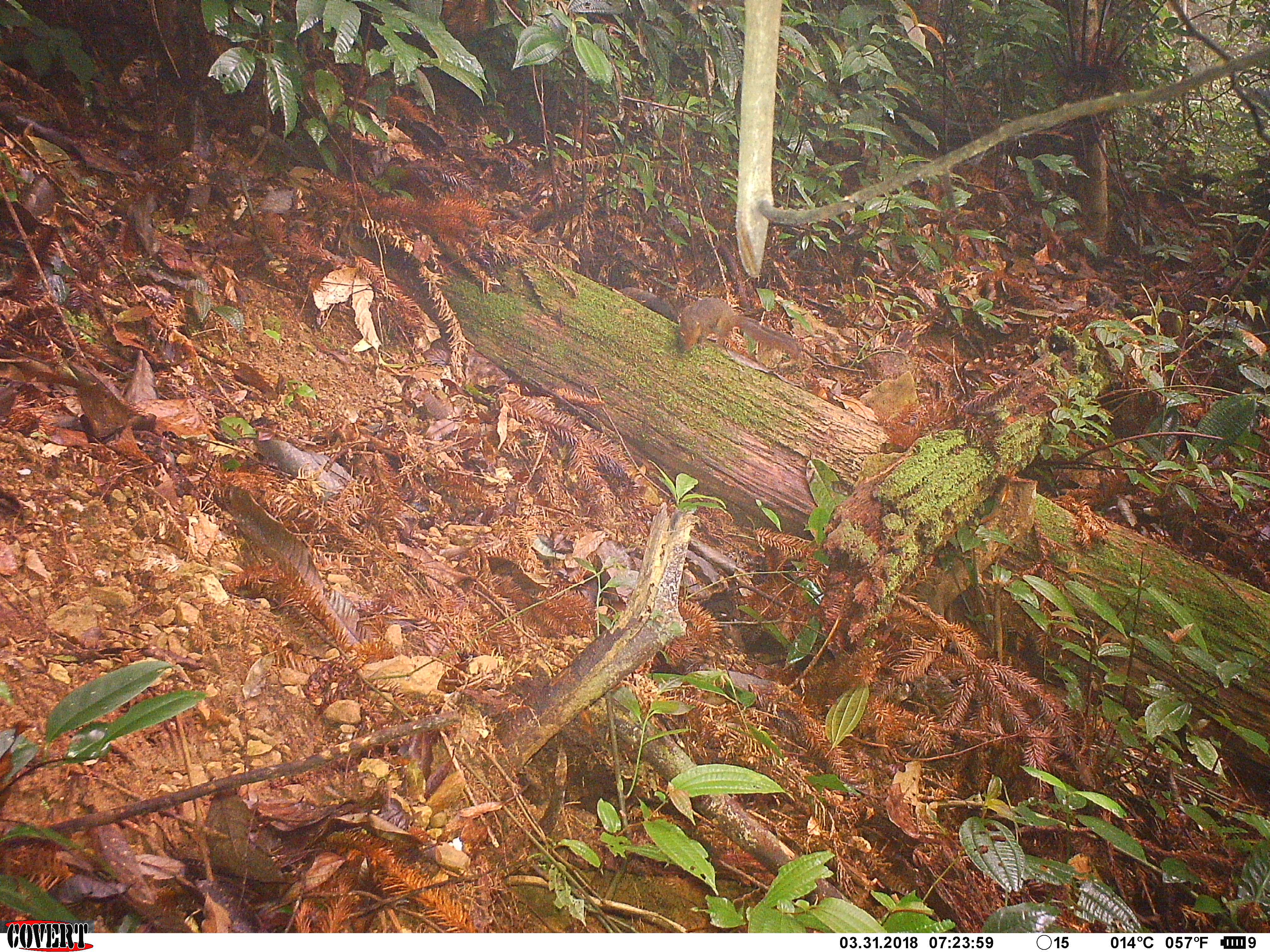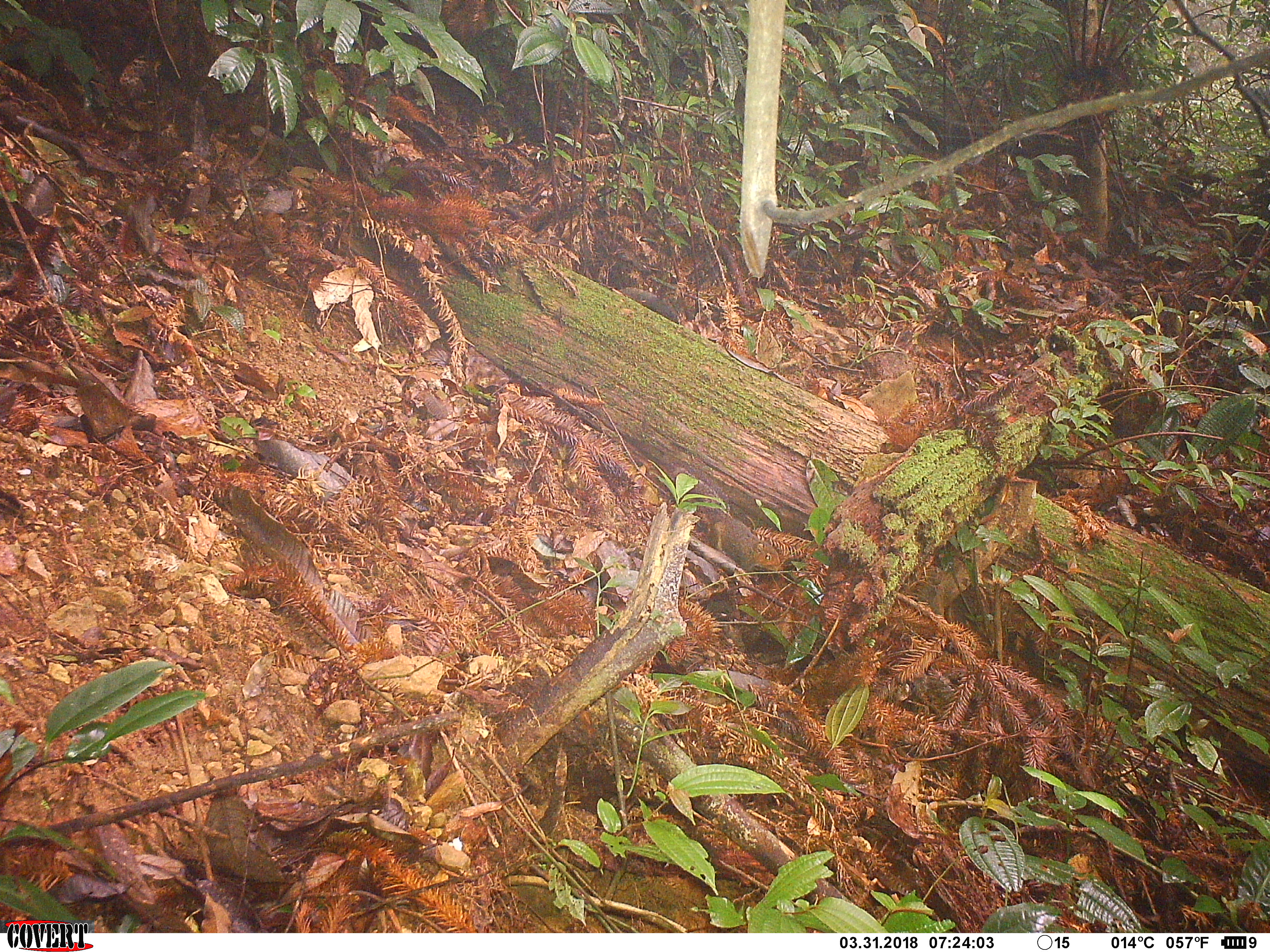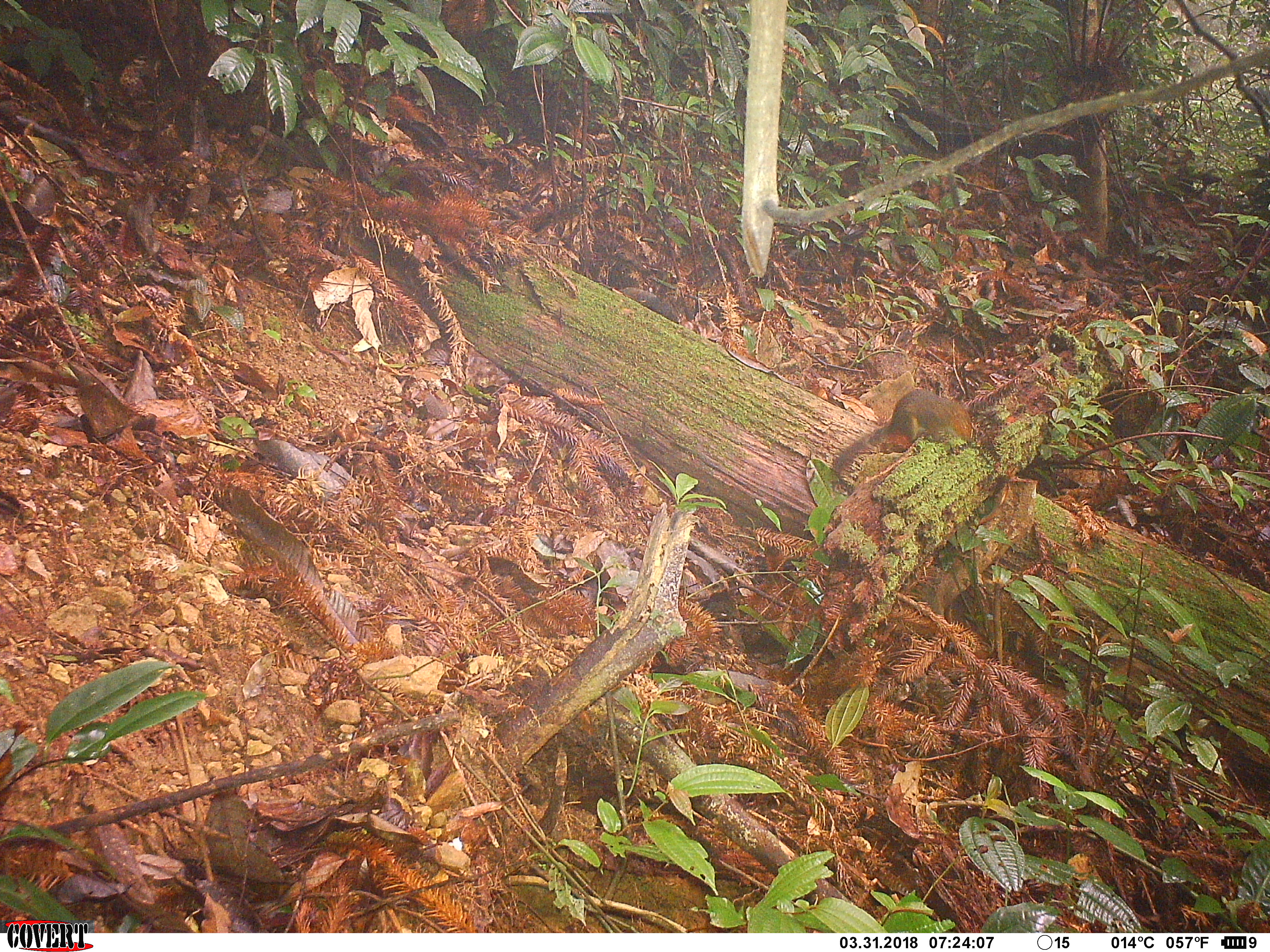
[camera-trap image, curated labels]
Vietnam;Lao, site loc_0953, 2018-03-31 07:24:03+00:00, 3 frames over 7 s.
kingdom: Animalia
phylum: Chordata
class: Mammalia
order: Rodentia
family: Sciuridae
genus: Dremomys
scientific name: Dremomys rufigenis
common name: red-cheeked squirrel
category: red cheeked squirrel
Red cheeked squirrel (red-cheeked squirrel) (Dremomys rufigenis). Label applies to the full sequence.